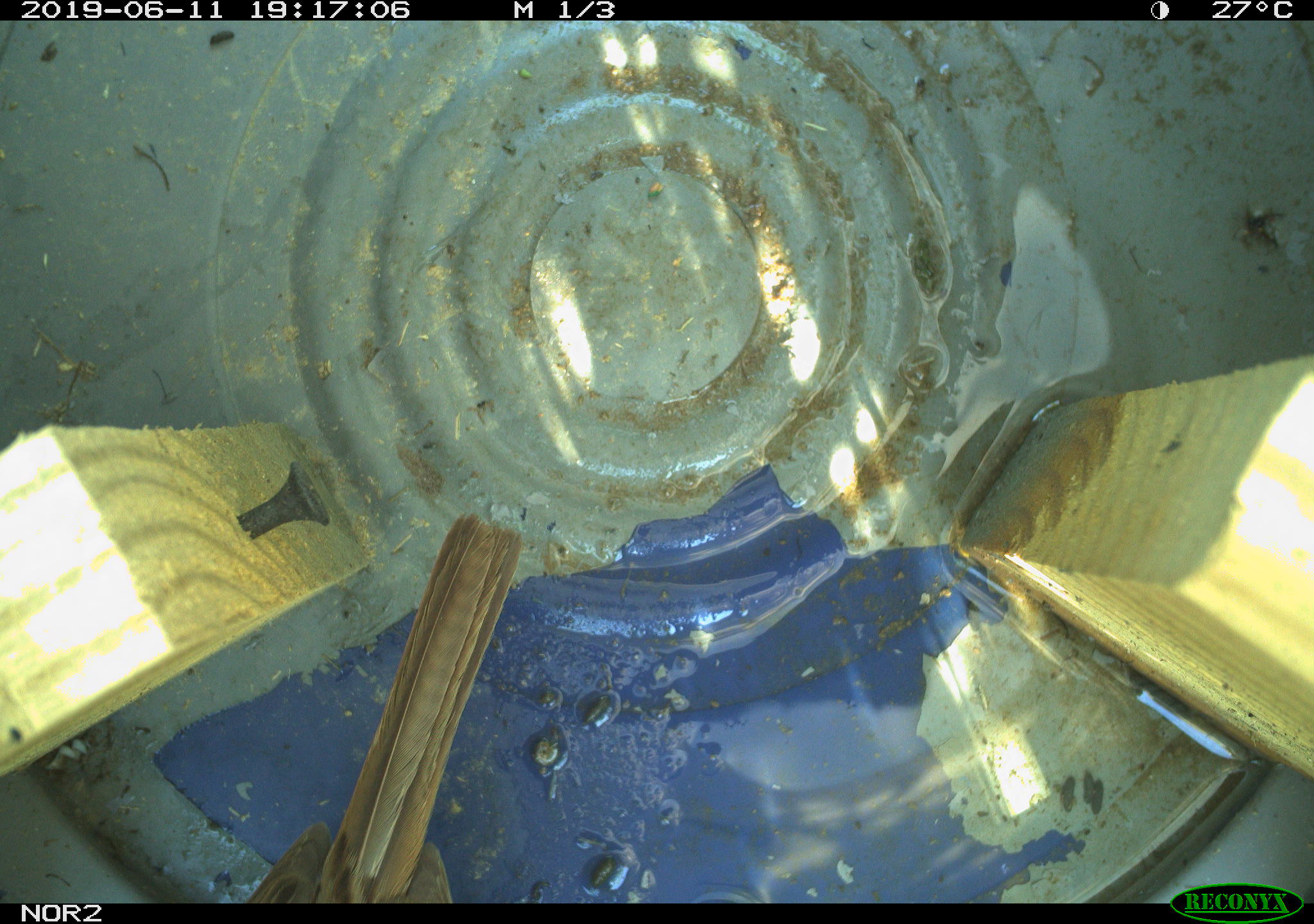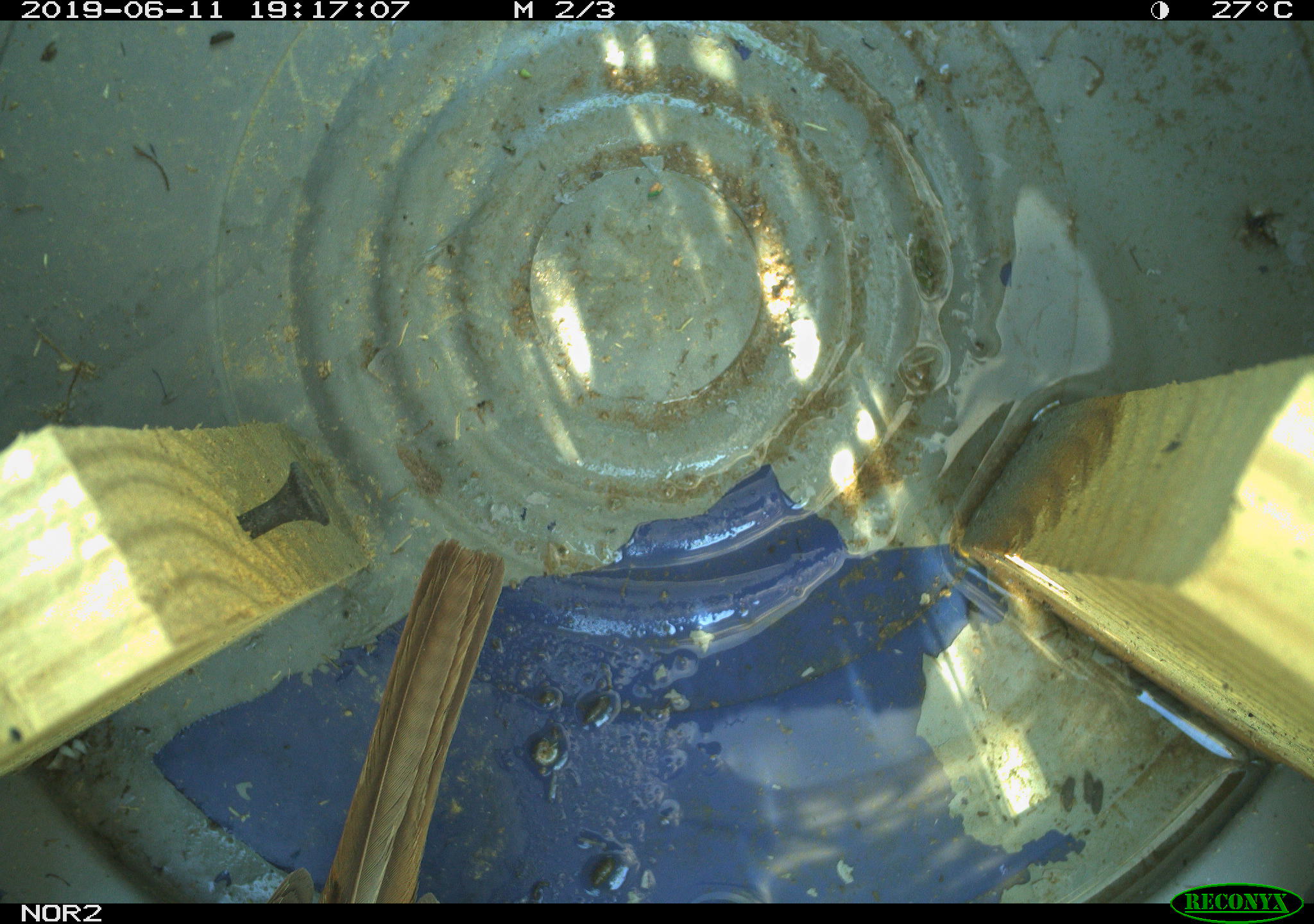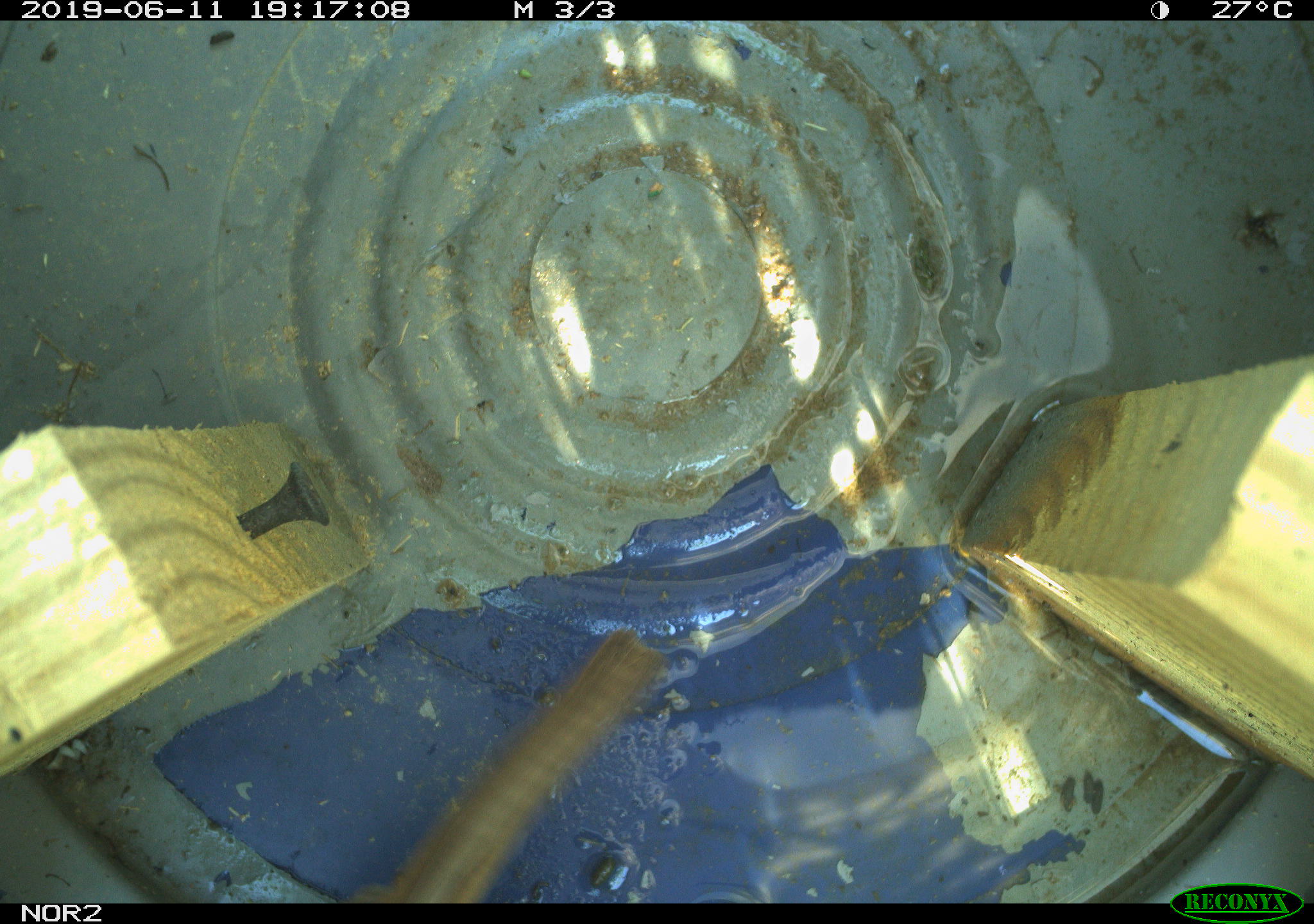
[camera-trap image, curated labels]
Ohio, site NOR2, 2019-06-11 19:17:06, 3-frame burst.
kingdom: Animalia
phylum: Chordata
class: Aves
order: Passeriformes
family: Passerellidae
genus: Melospiza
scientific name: Melospiza melodia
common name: song sparrow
Song sparrow (Melospiza melodia).